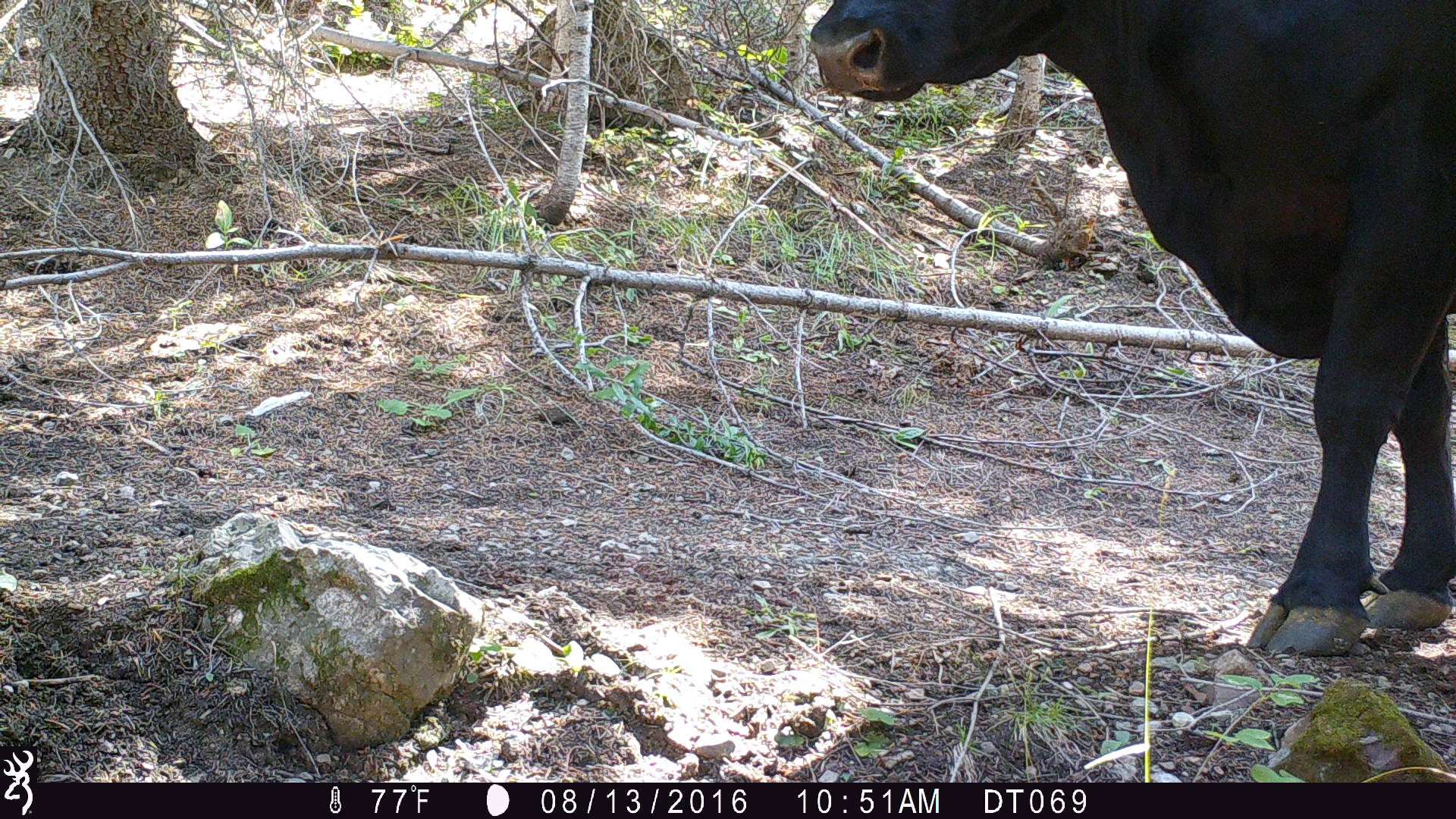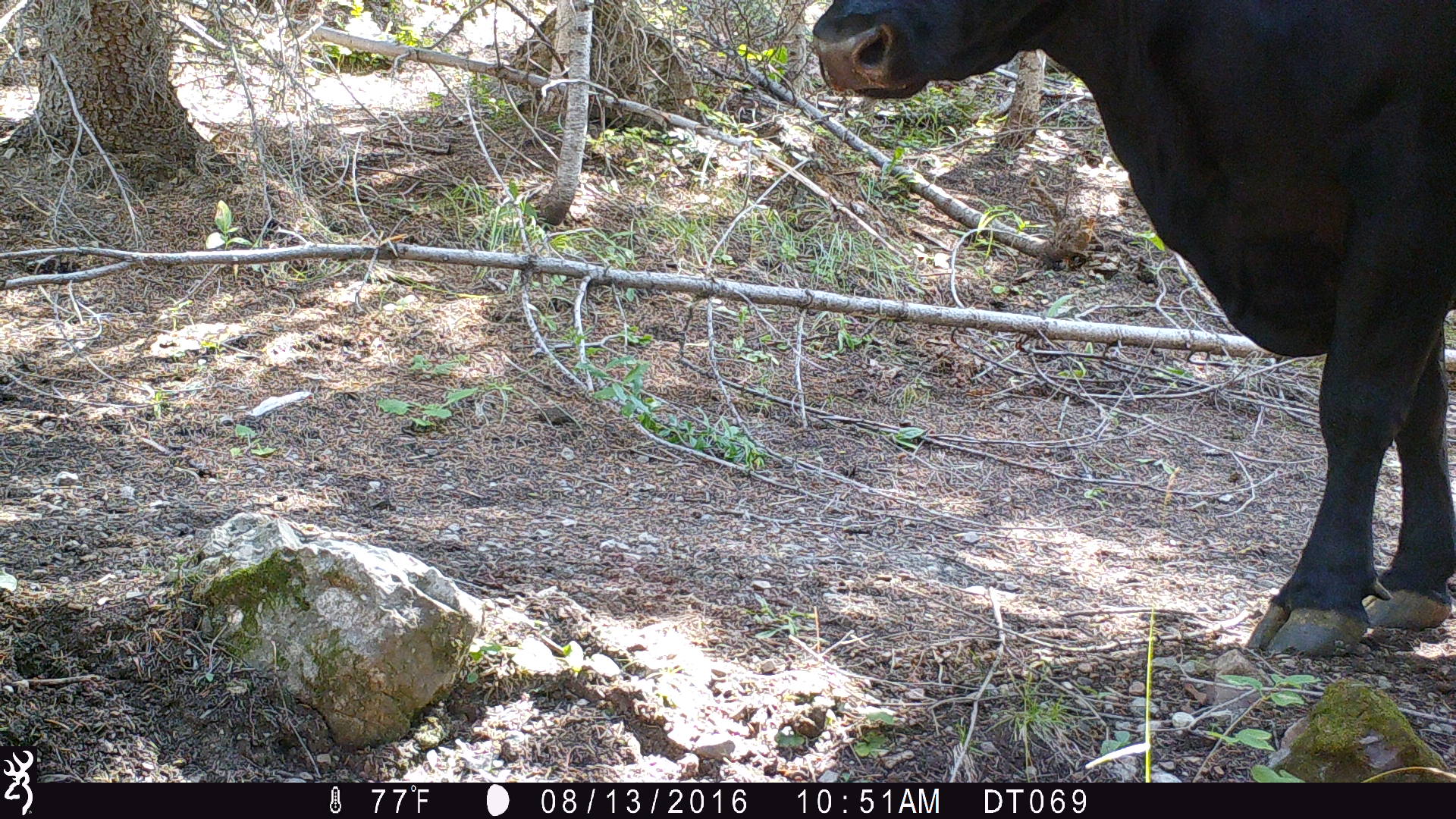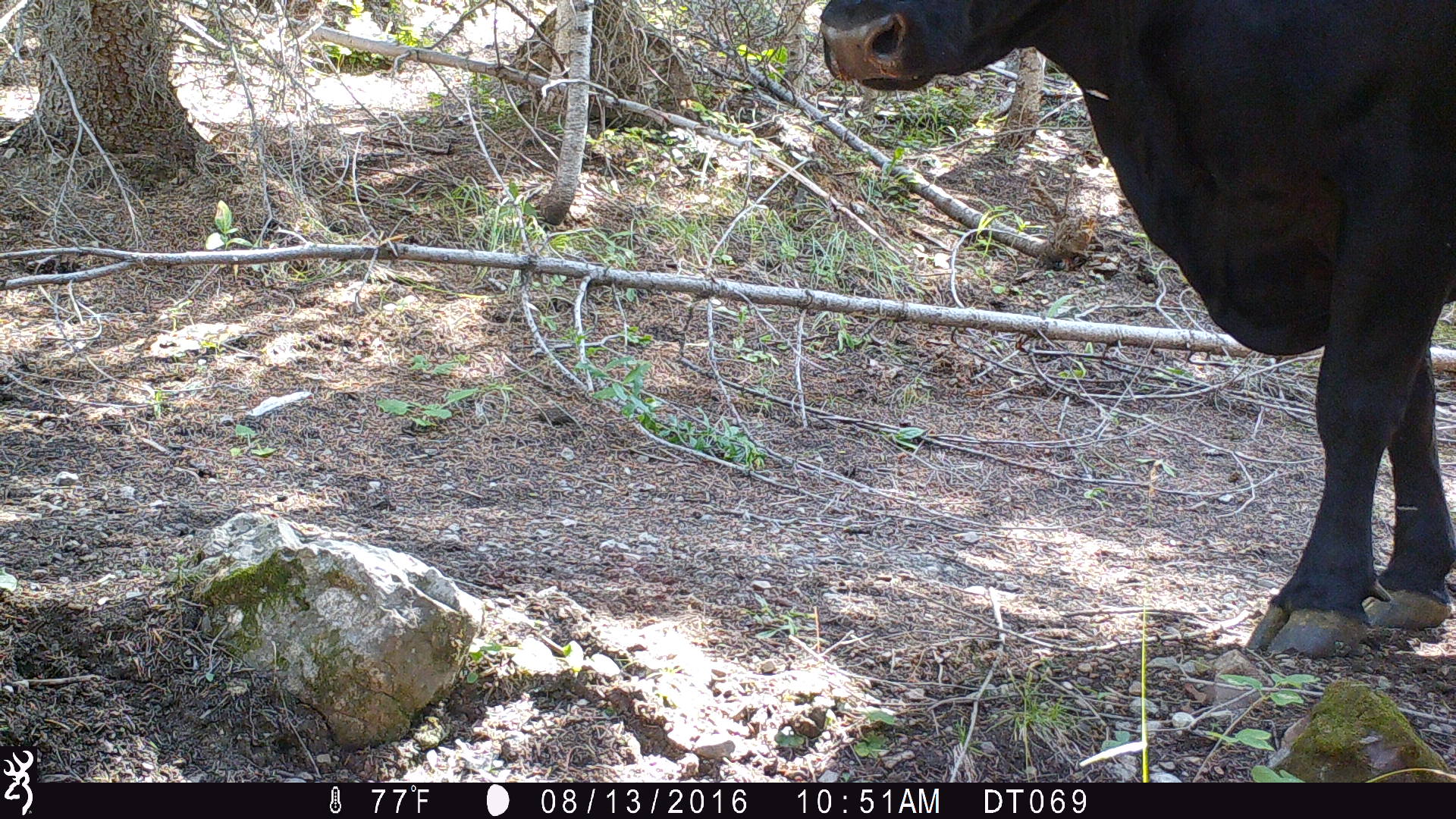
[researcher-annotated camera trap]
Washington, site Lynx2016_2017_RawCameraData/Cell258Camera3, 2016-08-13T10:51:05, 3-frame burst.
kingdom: Animalia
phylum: Chordata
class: Mammalia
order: Artiodactyla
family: Bovidae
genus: Bos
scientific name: Bos taurus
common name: domestic cattle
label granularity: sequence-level